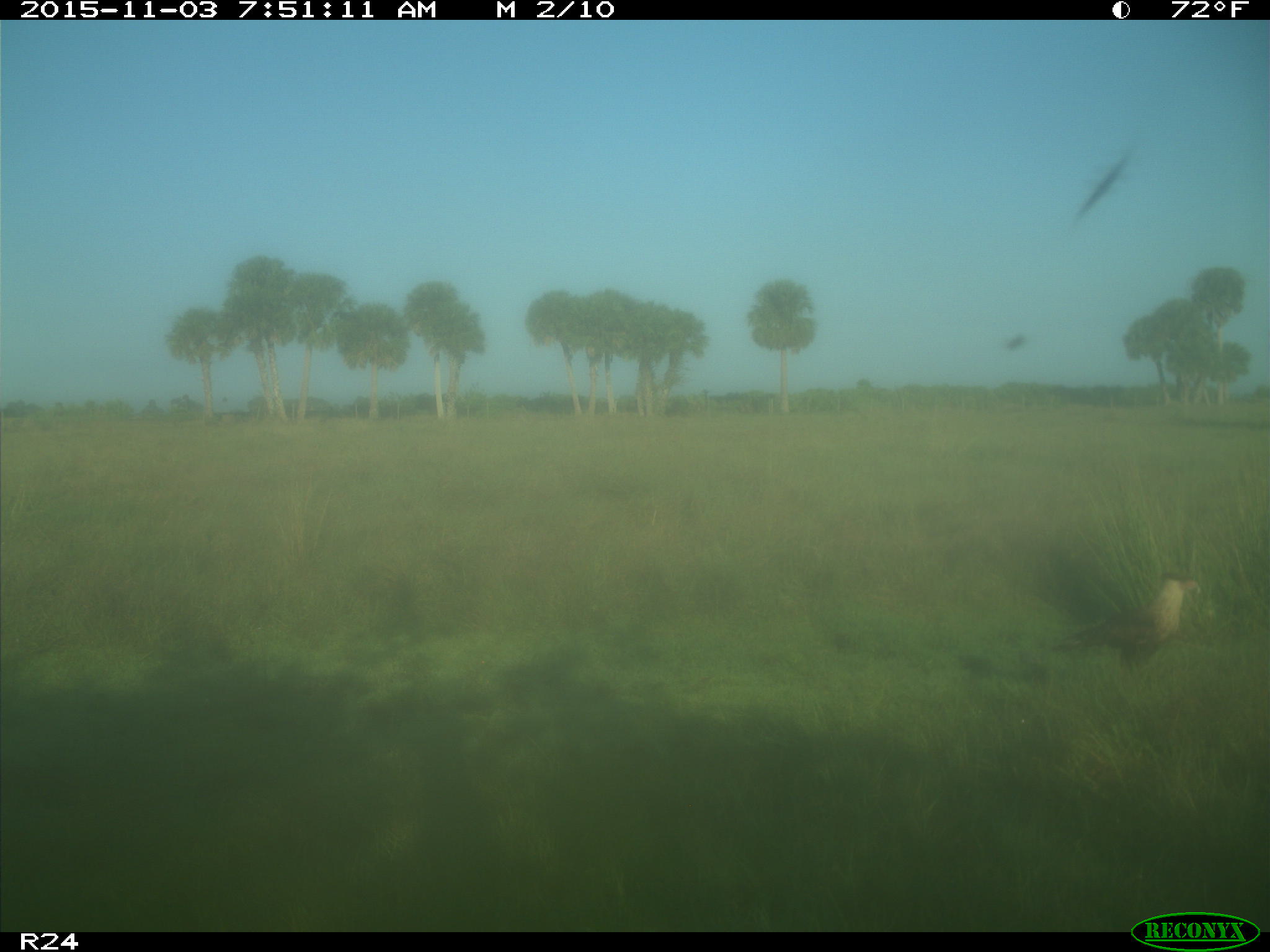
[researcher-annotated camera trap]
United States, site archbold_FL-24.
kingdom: Animalia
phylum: Chordata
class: Aves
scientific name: Aves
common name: birds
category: unidentified bird